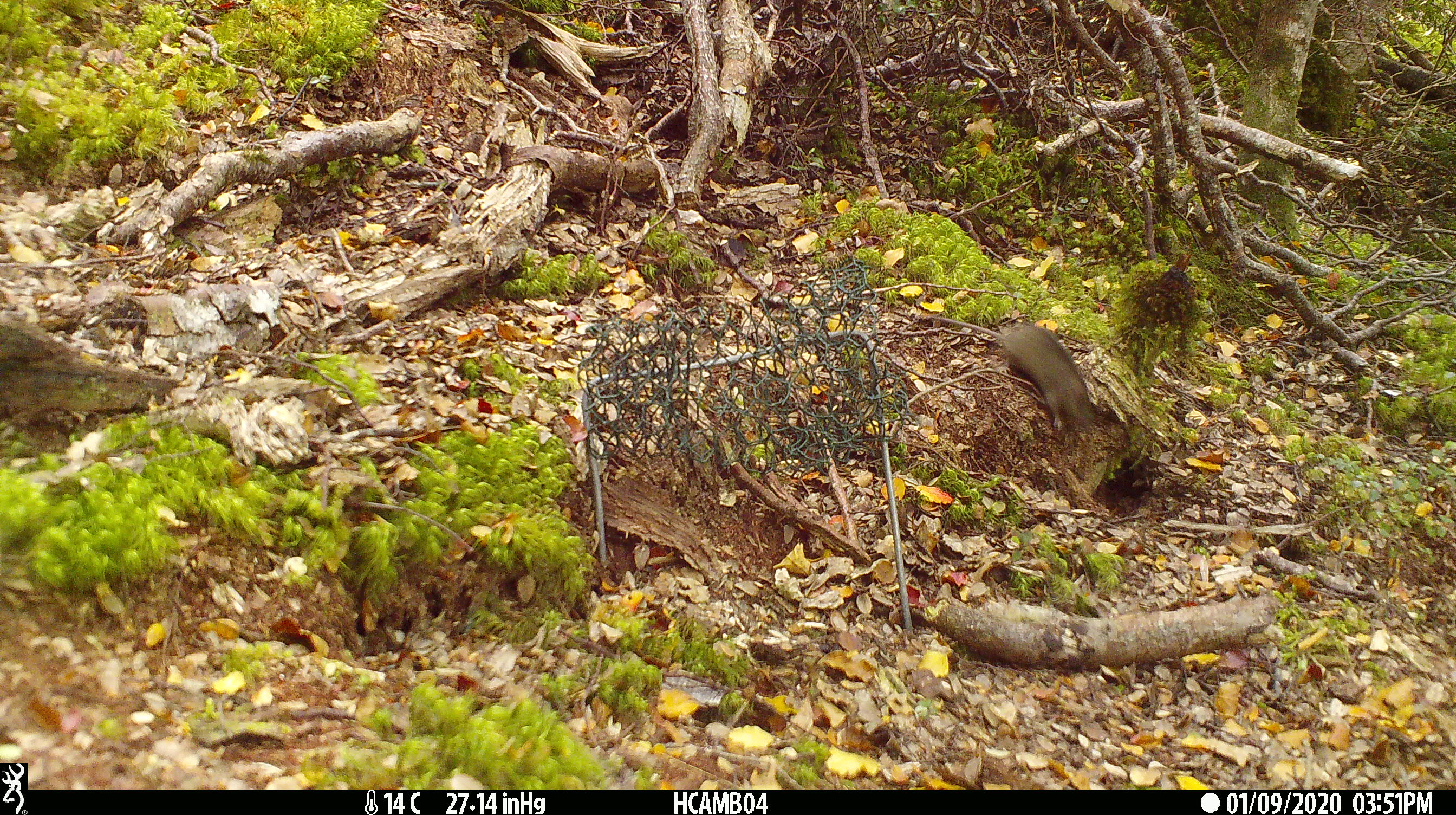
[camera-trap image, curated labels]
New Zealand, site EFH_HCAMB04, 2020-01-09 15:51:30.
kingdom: Animalia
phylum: Chordata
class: Mammalia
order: Rodentia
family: Muridae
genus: Mus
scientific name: Mus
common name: mouse